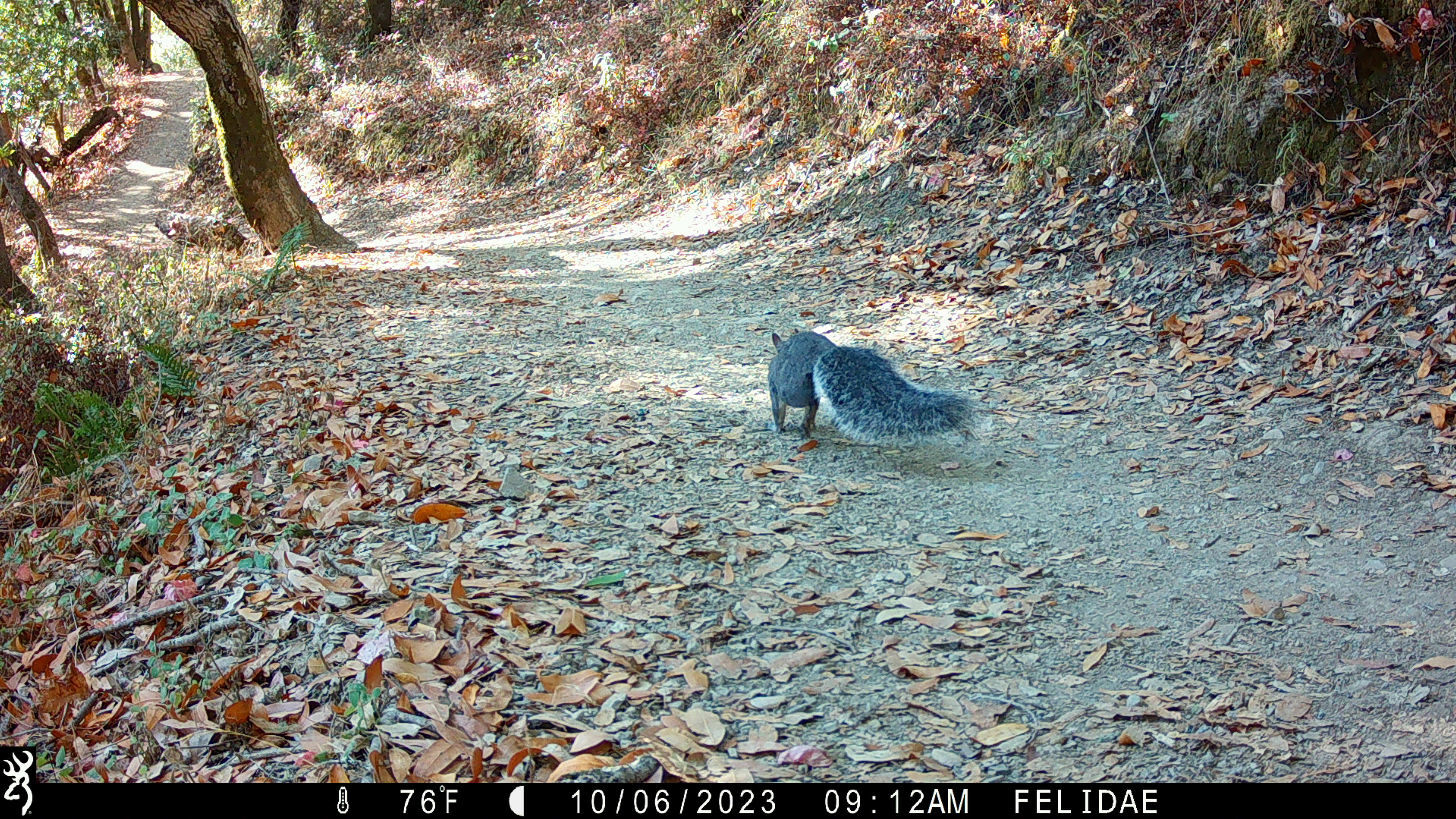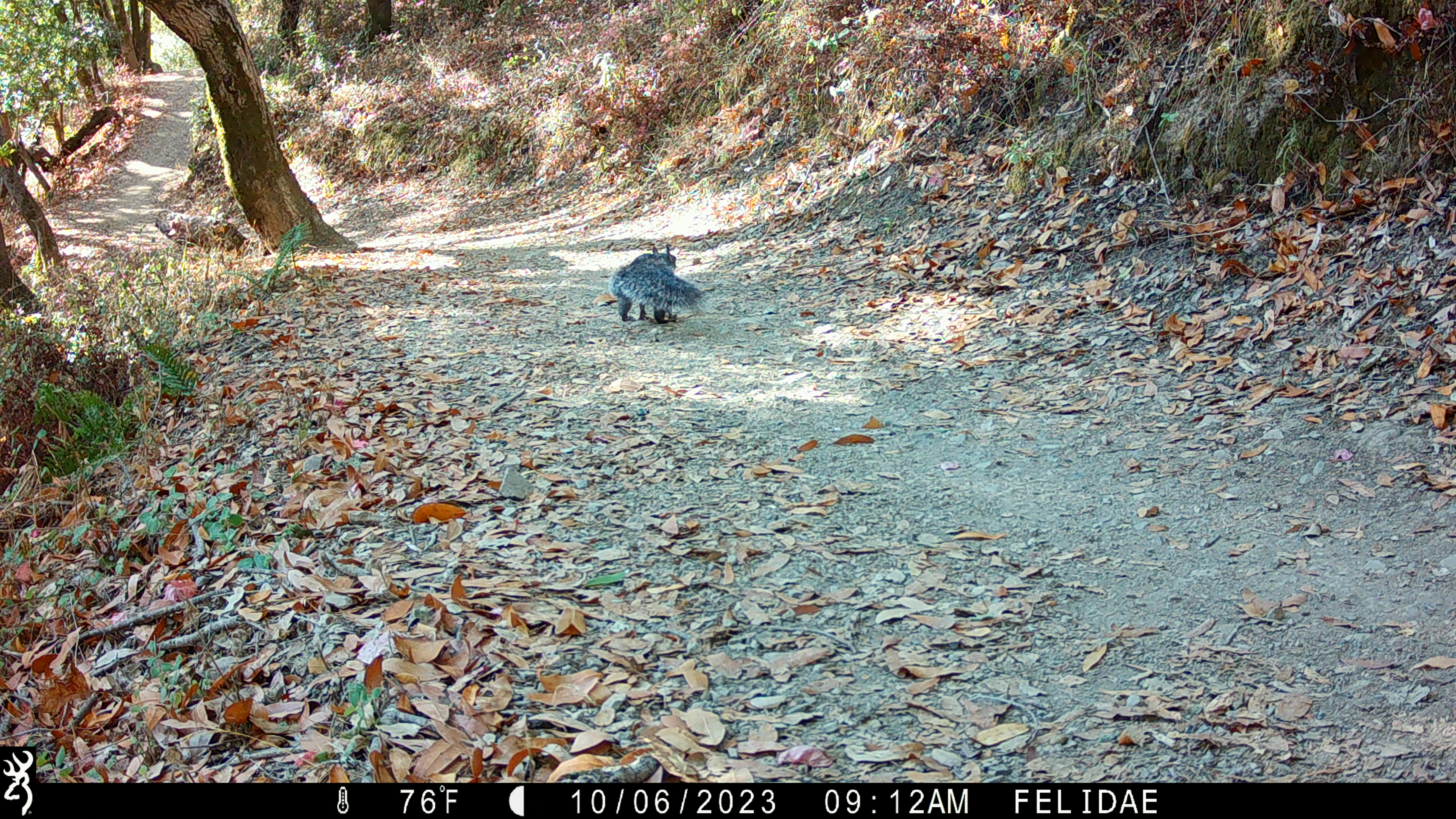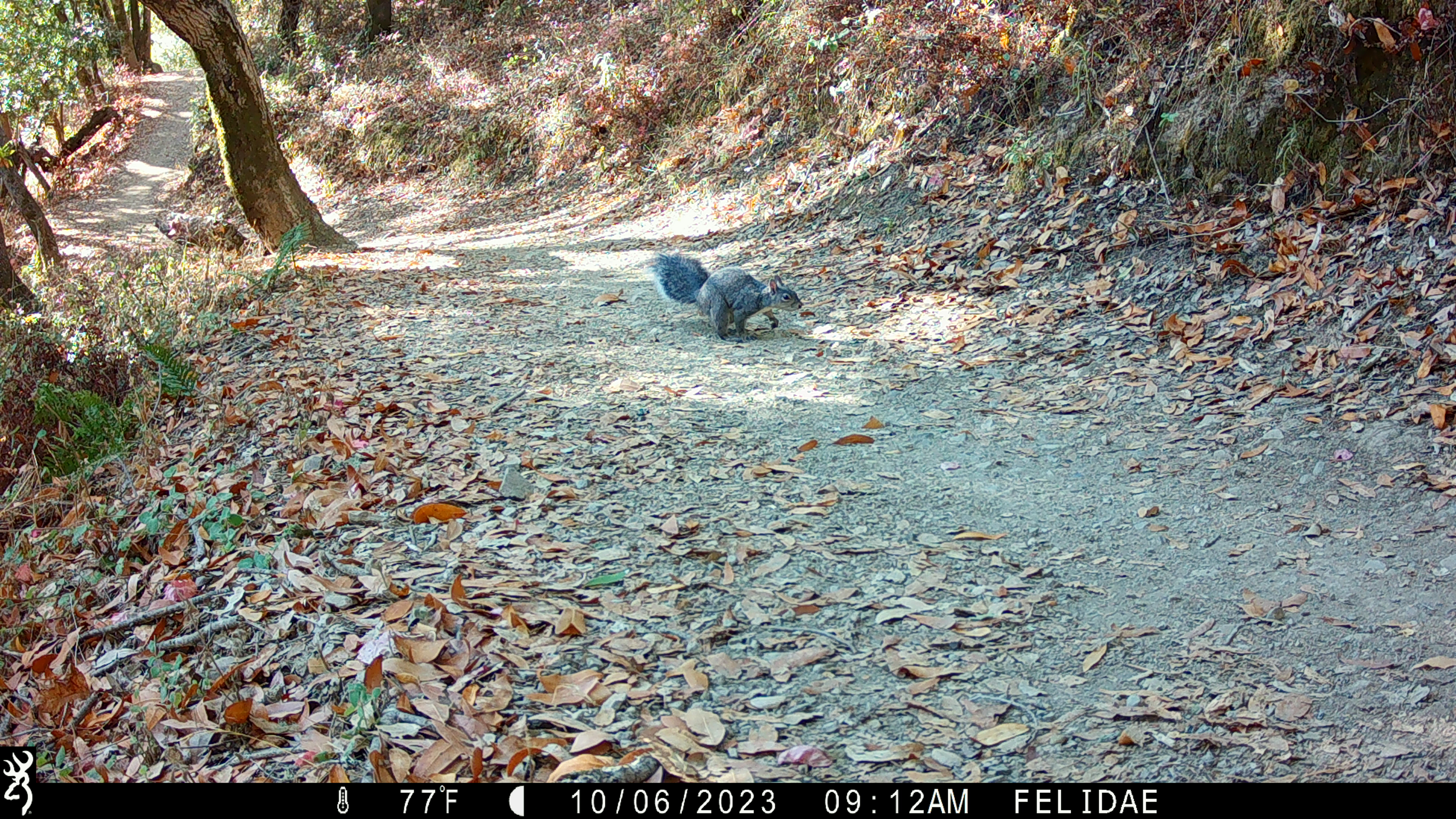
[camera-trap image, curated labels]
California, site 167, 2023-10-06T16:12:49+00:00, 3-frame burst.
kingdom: Animalia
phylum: Chordata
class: Mammalia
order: Rodentia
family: Sciuridae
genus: Sciurus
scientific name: Sciurus griseus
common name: western gray squirrel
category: western grey squirrel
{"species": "western grey squirrel (western gray squirrel) (Sciurus griseus)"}